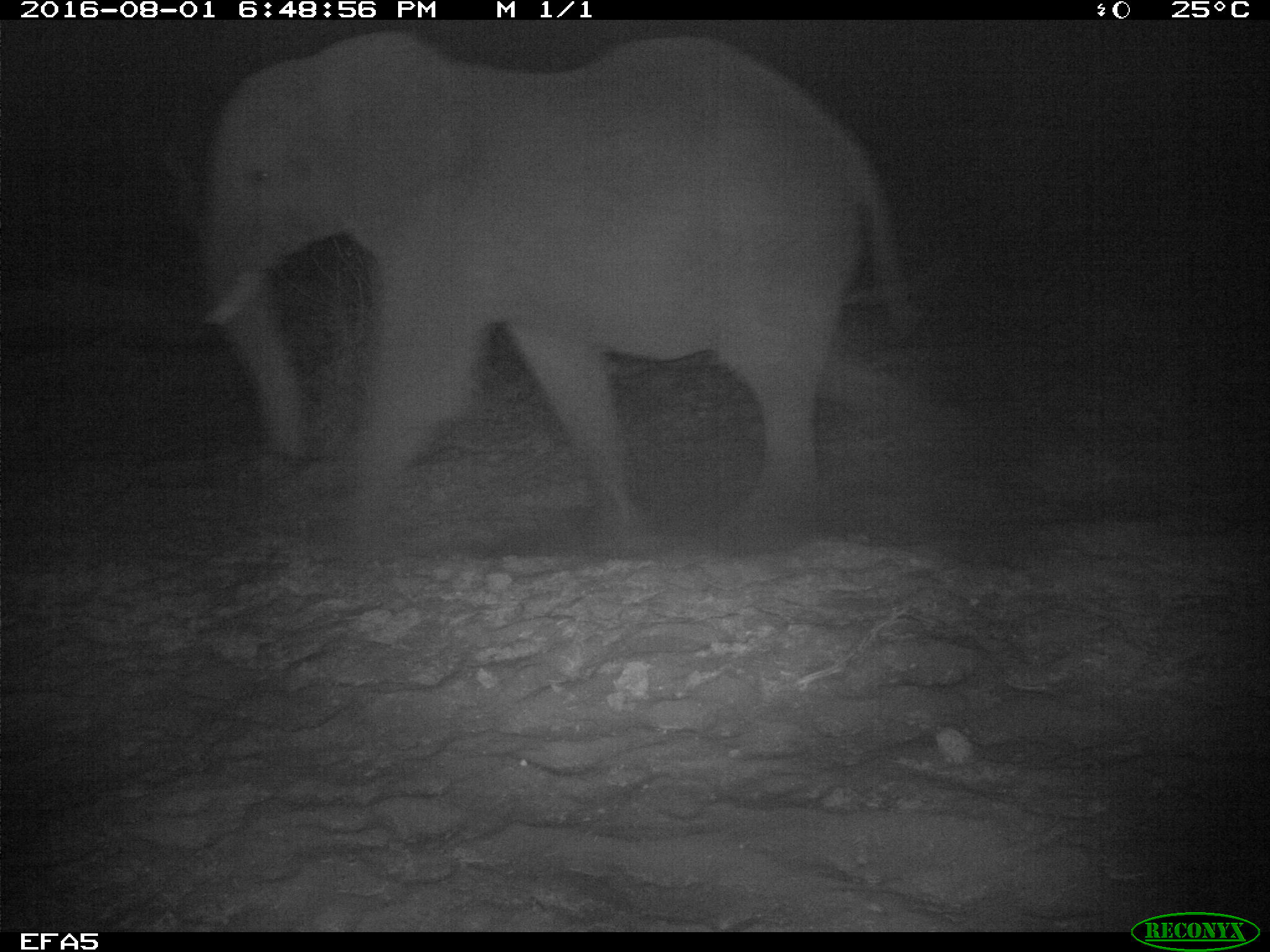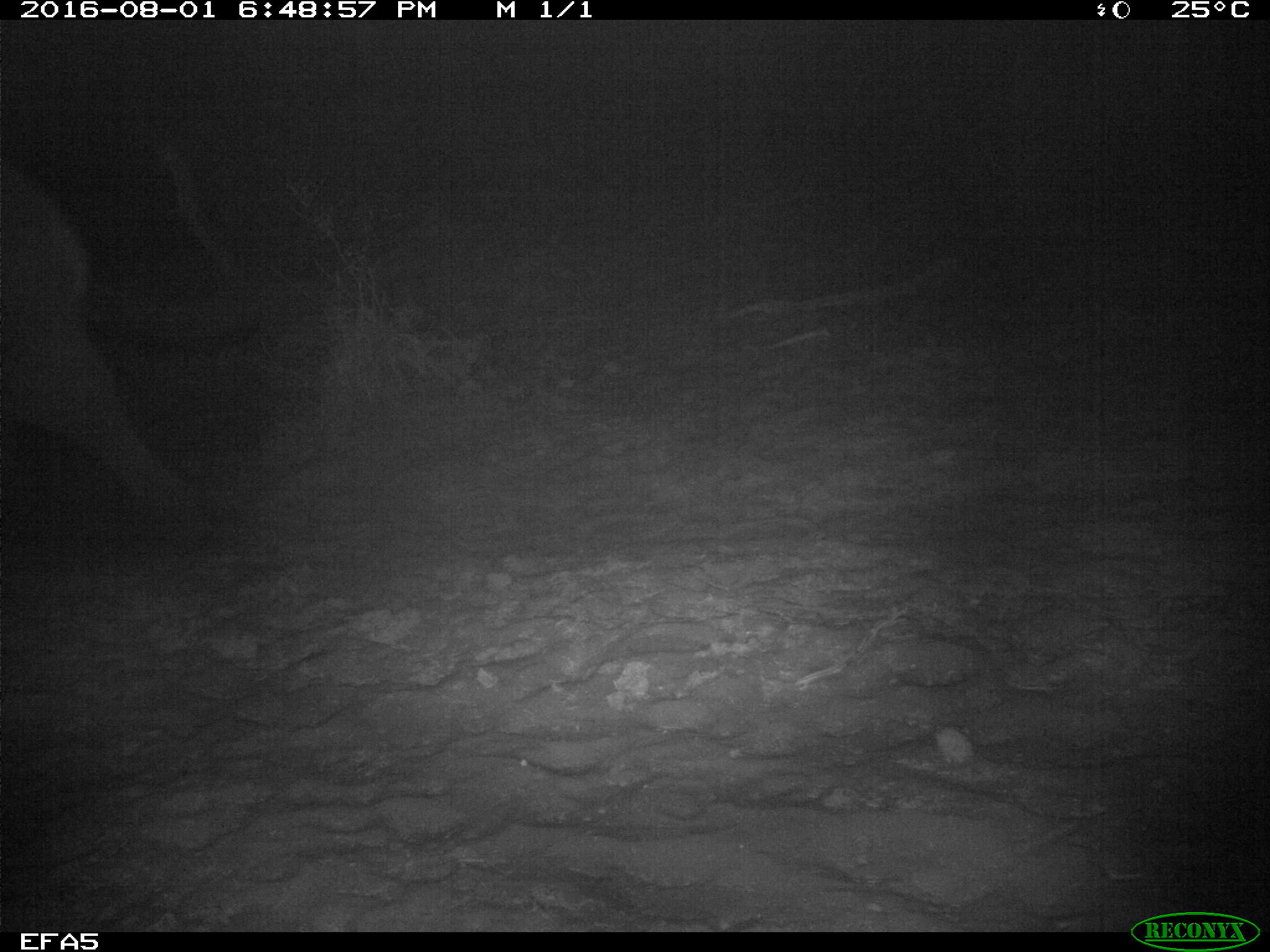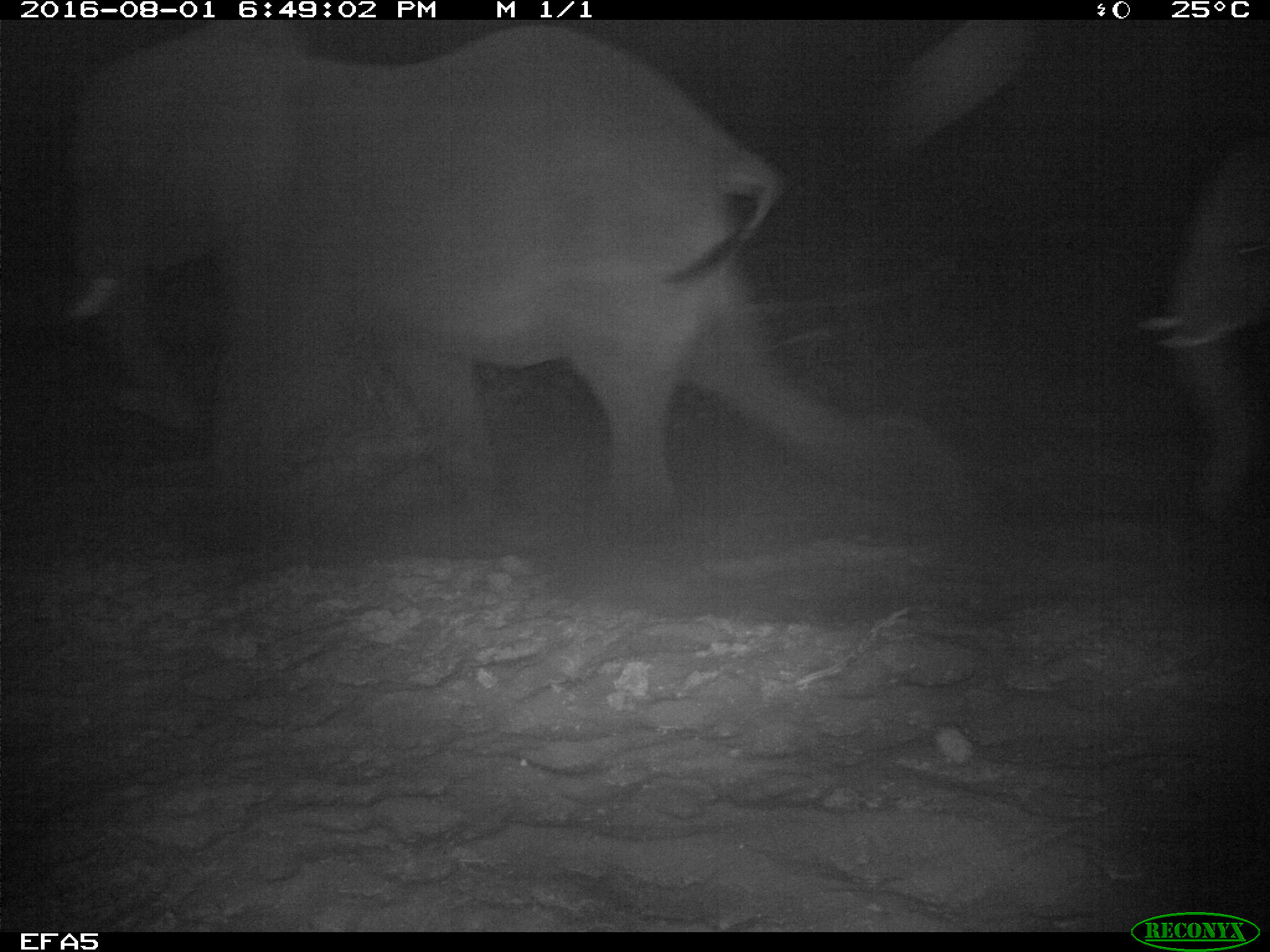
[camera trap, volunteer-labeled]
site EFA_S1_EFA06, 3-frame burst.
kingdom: Animalia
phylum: Chordata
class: Mammalia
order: Proboscidea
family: Elephantidae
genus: Loxodonta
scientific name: Loxodonta africana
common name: african bush elephant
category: elephant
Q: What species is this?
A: Elephant (african bush elephant) (Loxodonta africana).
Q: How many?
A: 1.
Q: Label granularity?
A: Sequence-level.